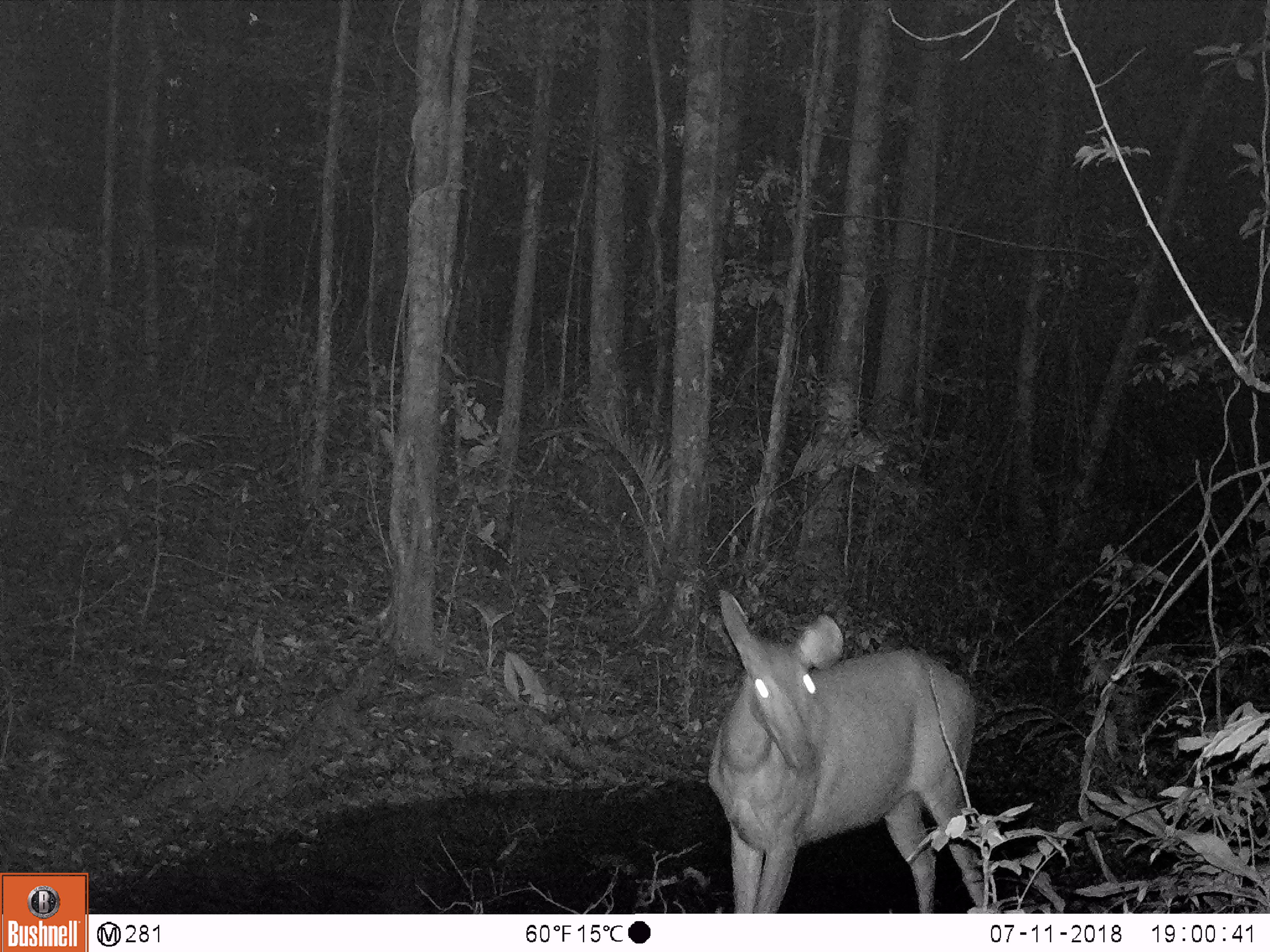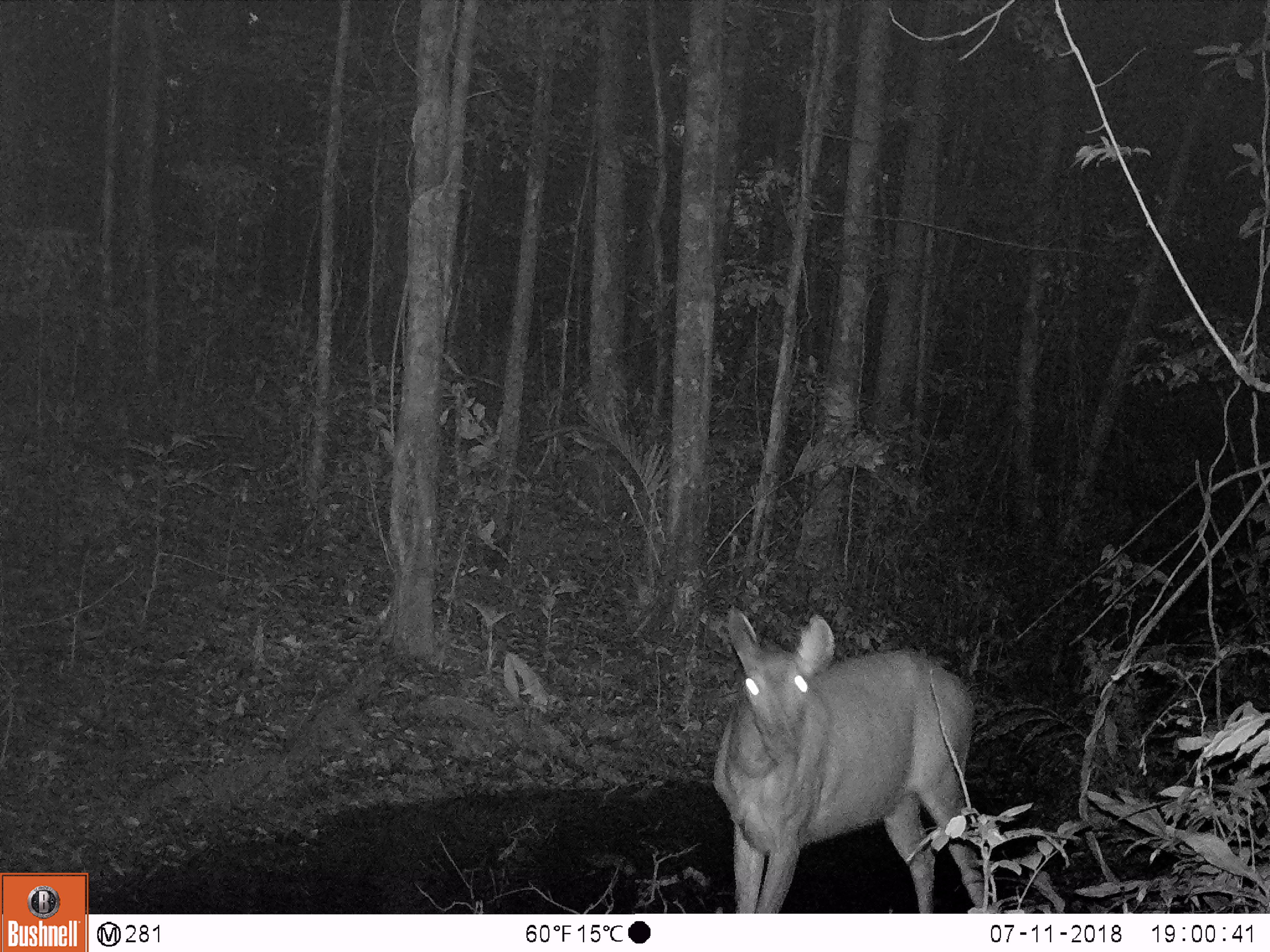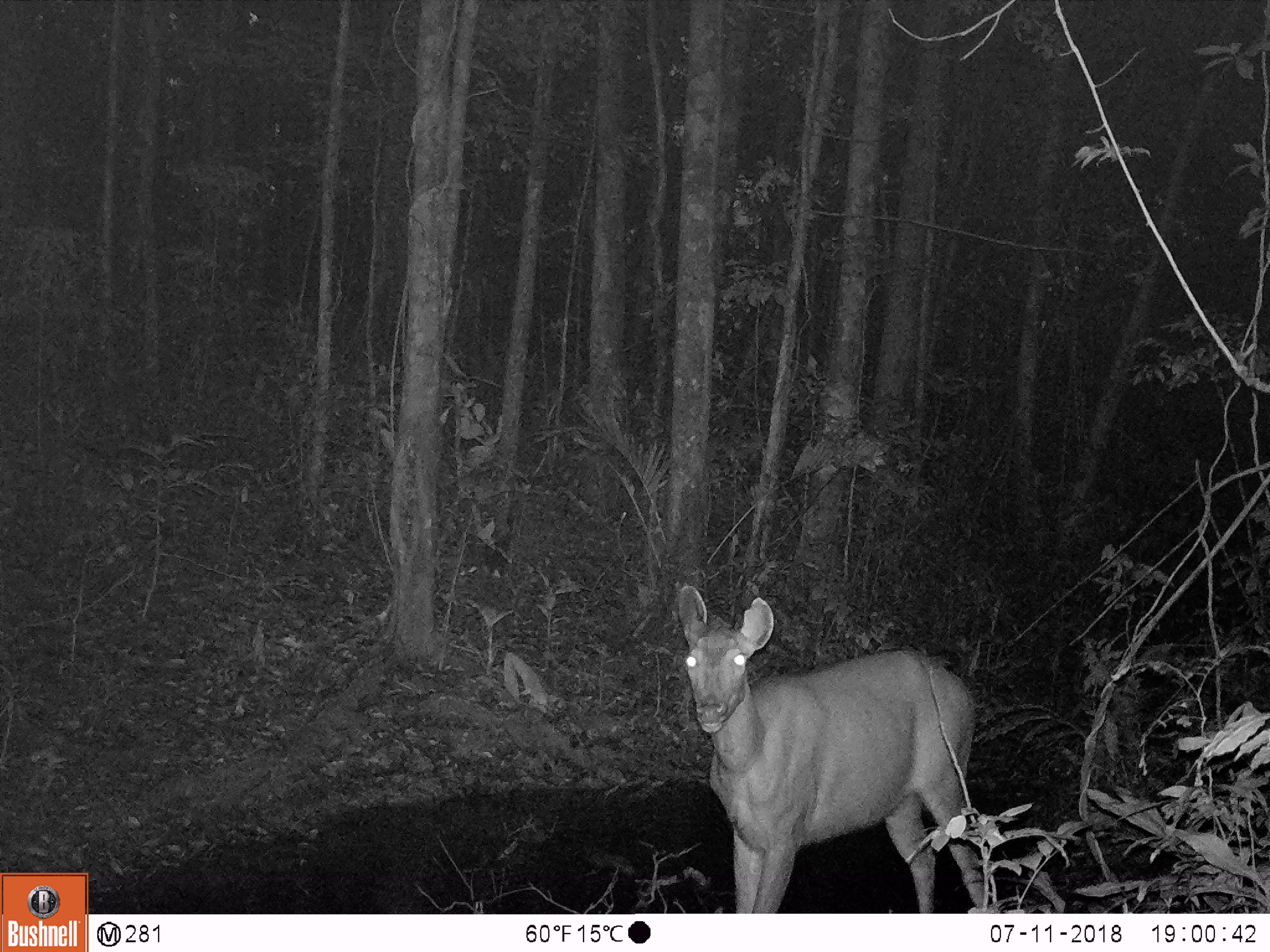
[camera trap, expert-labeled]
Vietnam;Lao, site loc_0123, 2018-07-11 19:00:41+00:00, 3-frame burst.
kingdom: Animalia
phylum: Chordata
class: Mammalia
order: Artiodactyla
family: Cervidae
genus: Rusa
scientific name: Rusa unicolor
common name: sambar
Sambar (Rusa unicolor). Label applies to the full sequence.